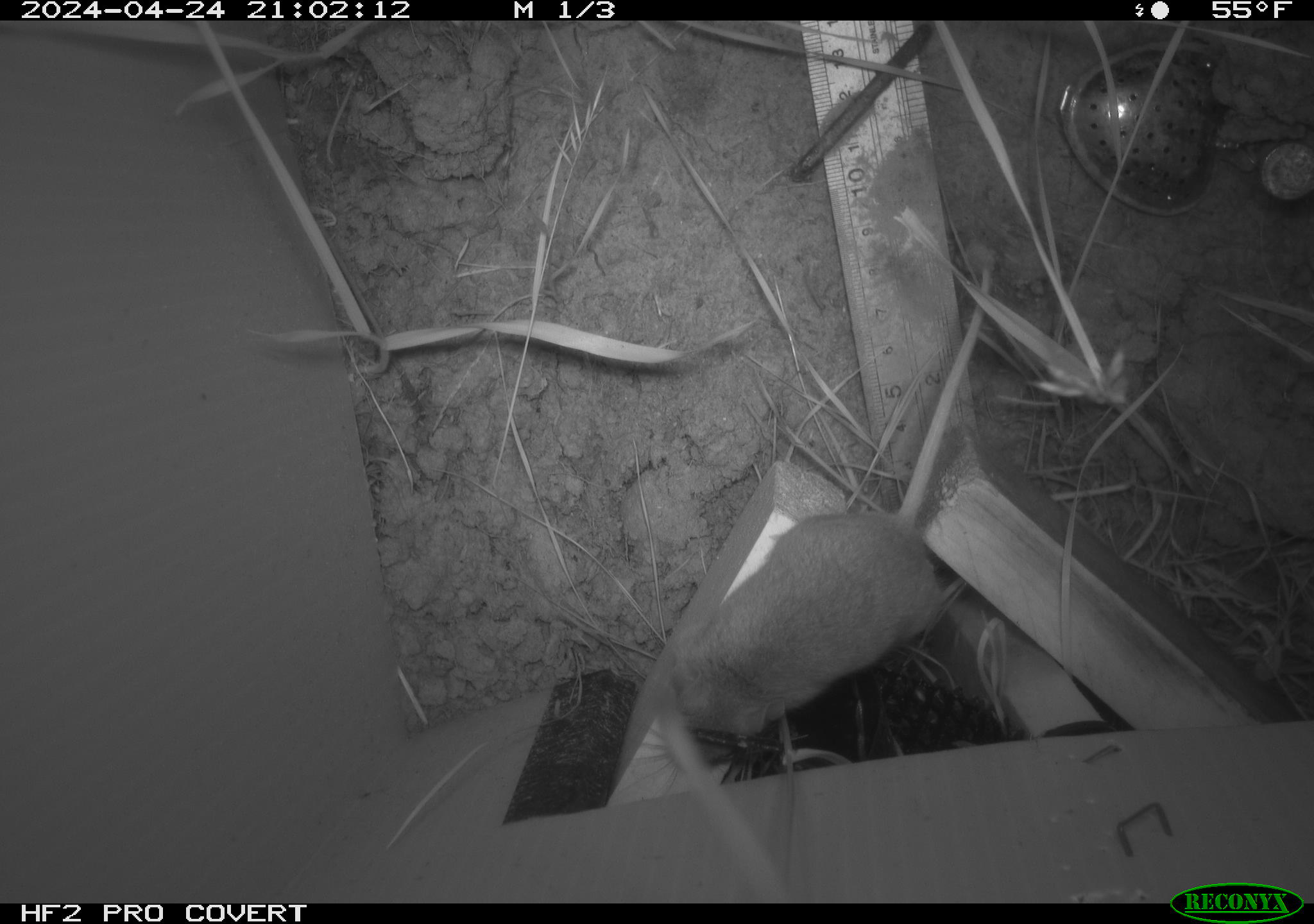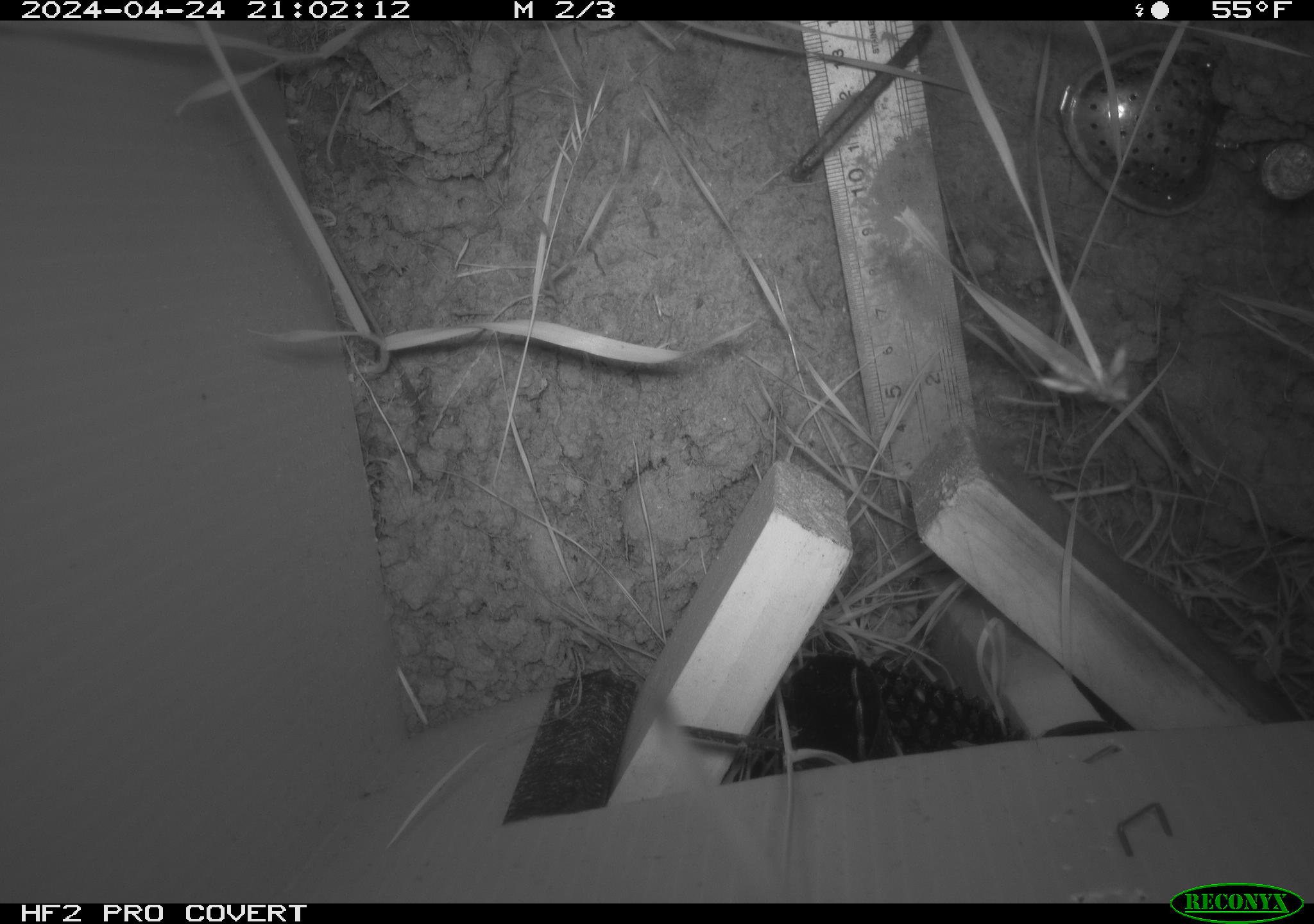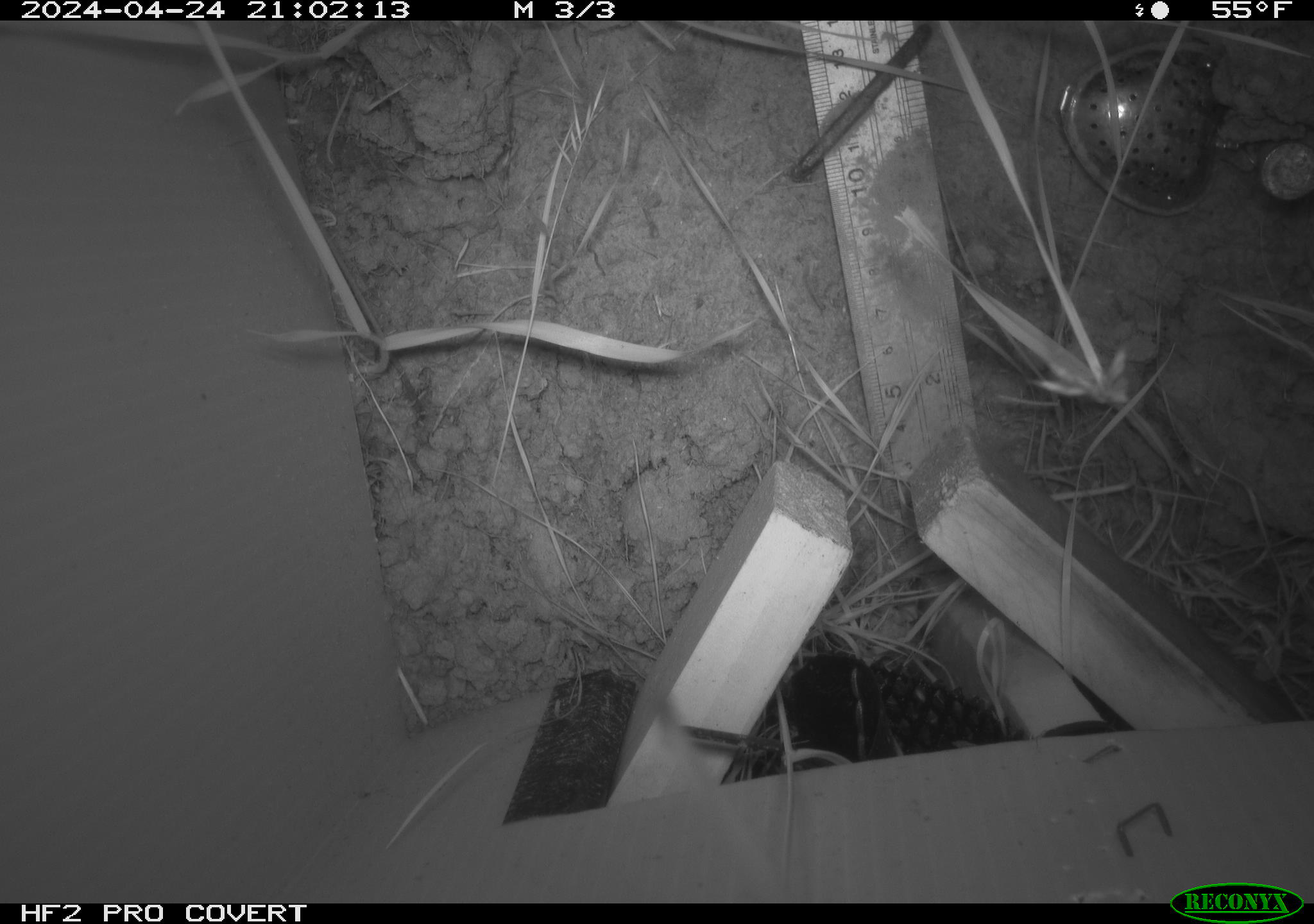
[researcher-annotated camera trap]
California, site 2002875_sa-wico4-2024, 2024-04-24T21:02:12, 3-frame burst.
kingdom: Animalia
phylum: Chordata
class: Mammalia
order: Rodentia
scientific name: Rodentia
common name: rodent